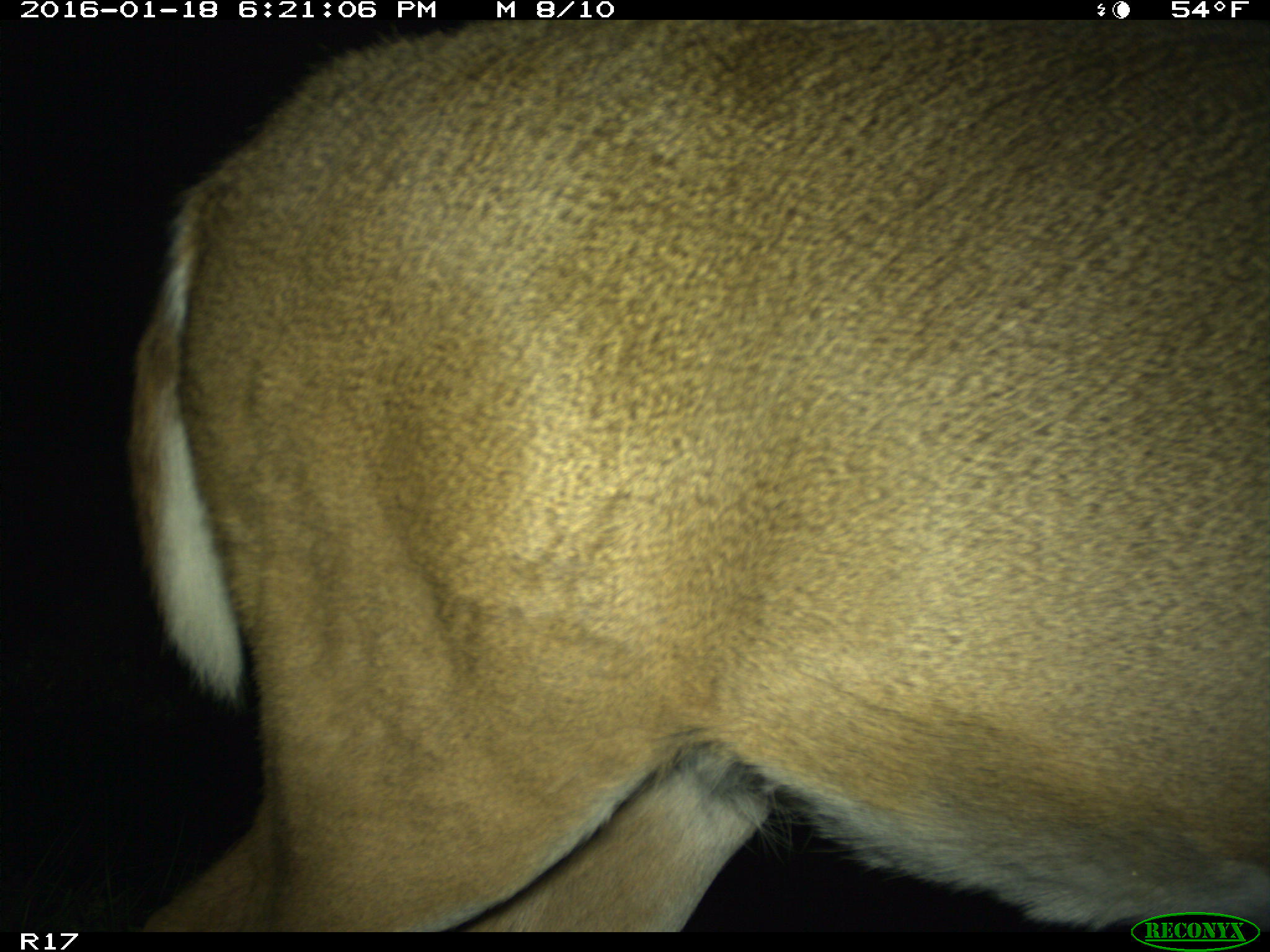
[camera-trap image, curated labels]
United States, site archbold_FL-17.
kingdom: Animalia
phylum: Chordata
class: Mammalia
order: Artiodactyla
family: Cervidae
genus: Odocoileus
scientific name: Odocoileus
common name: deer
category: unidentified deer